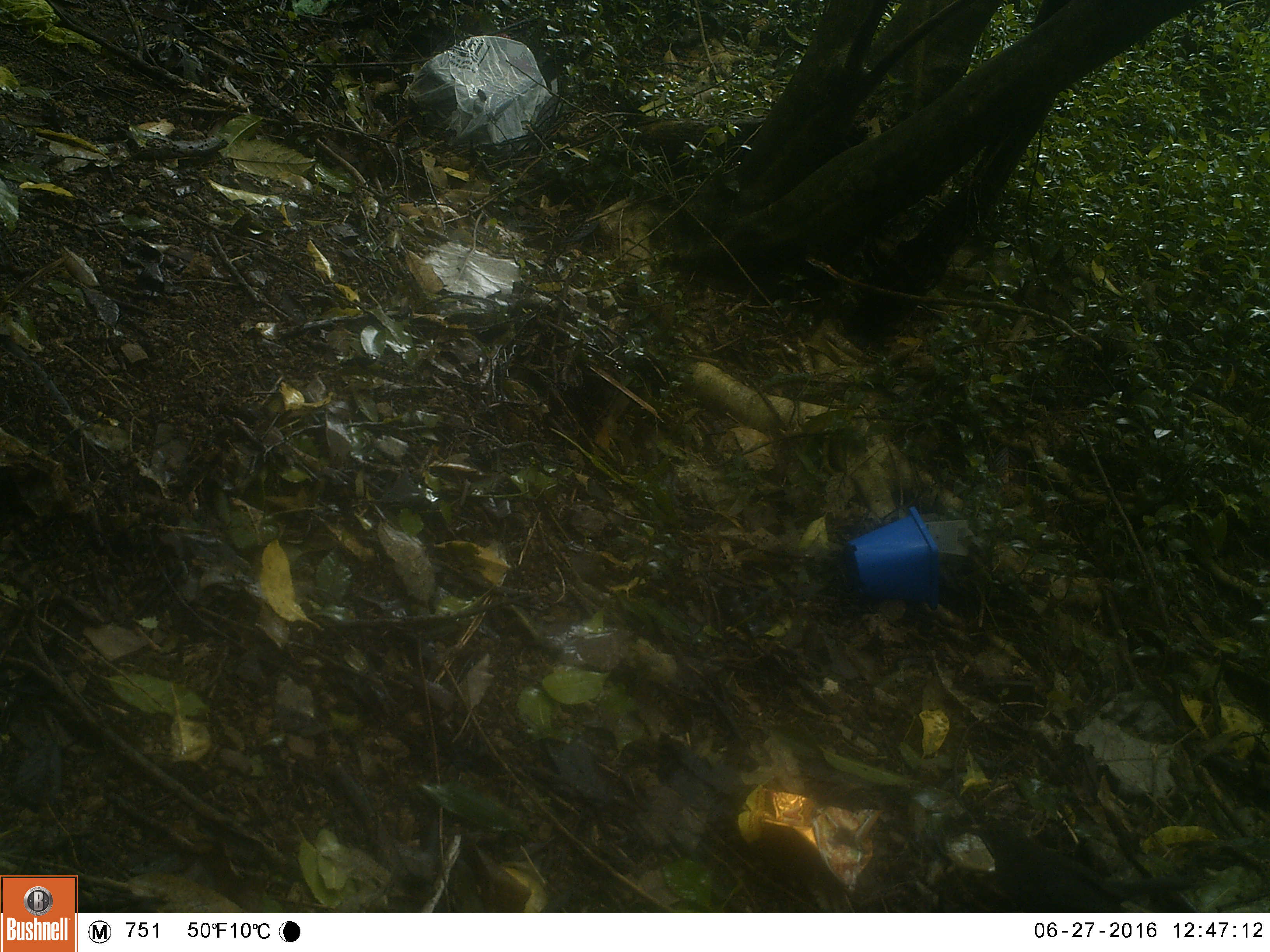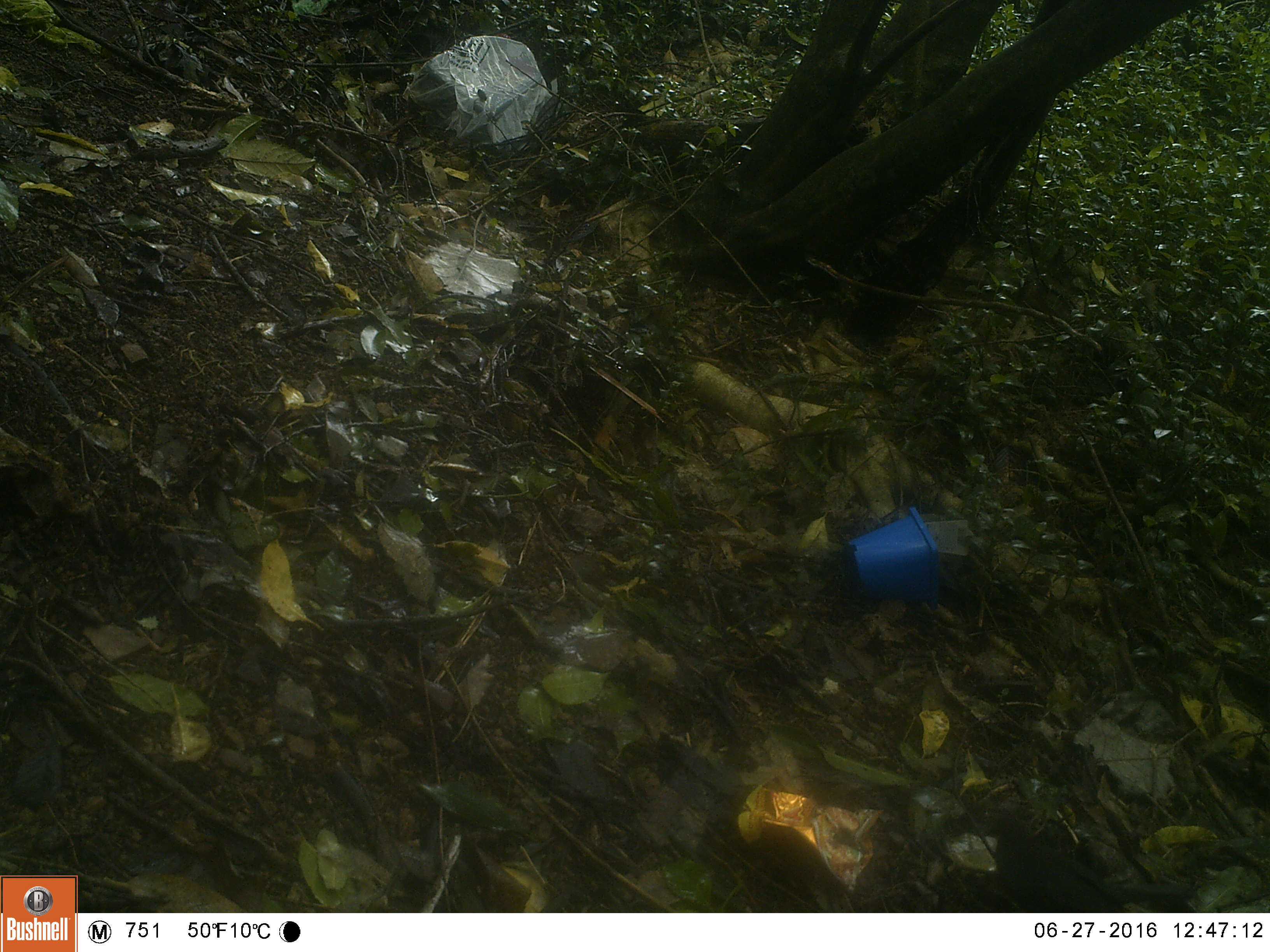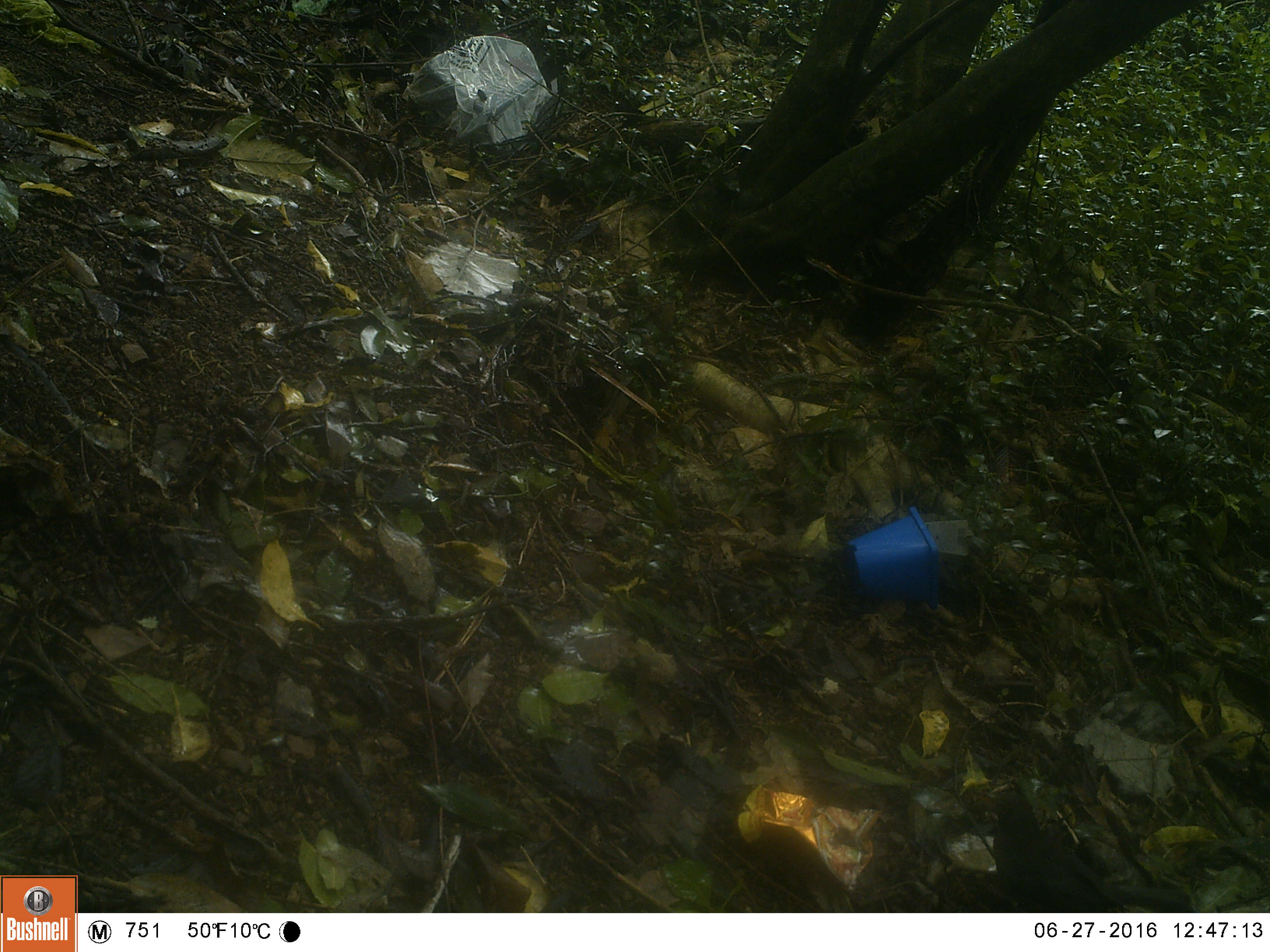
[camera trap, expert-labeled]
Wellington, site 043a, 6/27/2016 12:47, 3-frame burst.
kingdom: Animalia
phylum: Chordata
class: Aves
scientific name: Aves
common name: bird